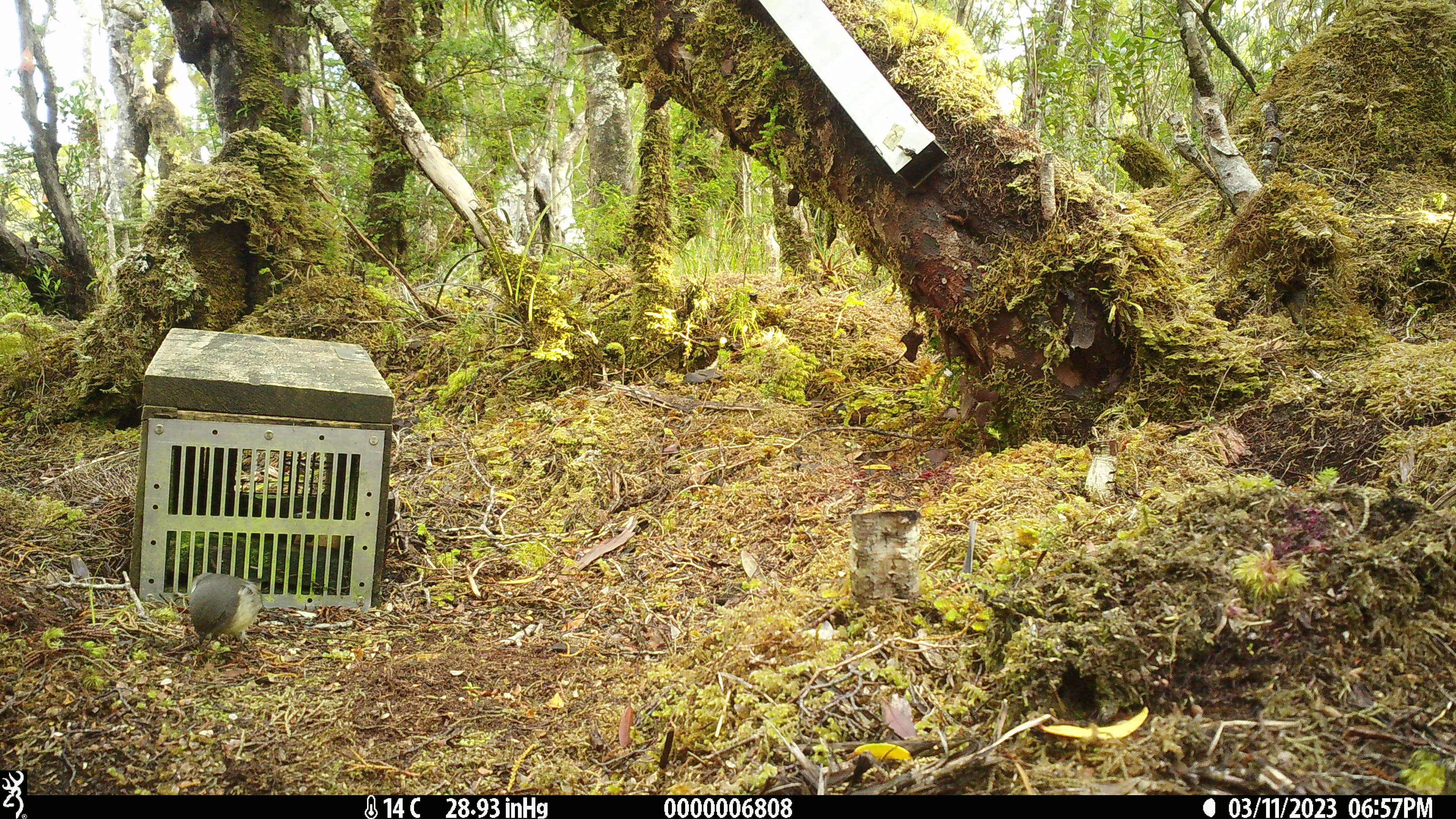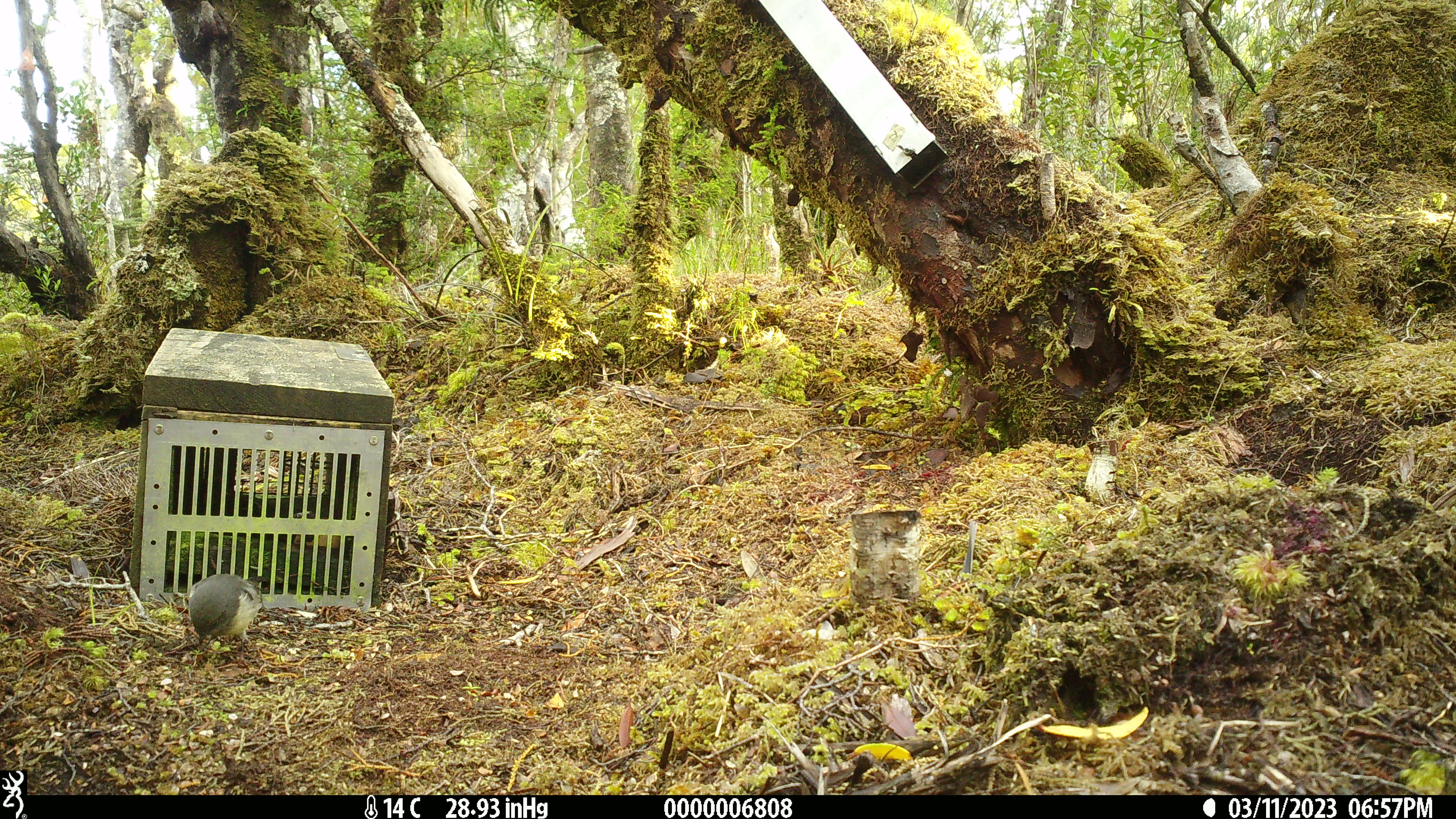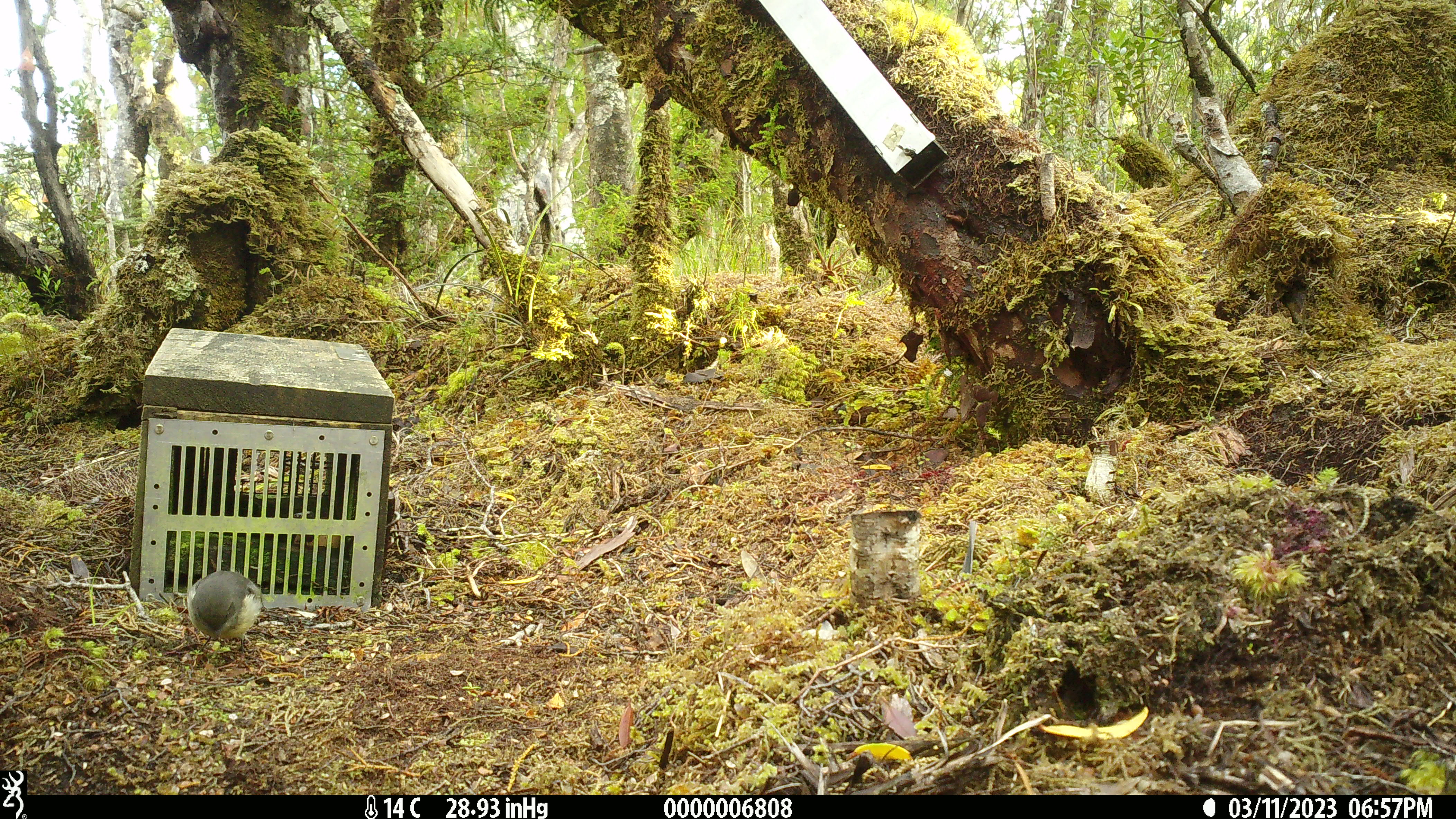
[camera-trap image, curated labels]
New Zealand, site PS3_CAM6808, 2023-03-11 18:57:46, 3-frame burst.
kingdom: Animalia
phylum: Chordata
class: Aves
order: Passeriformes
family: Petroicidae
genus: Petroica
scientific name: Petroica macrocephala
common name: tomtit